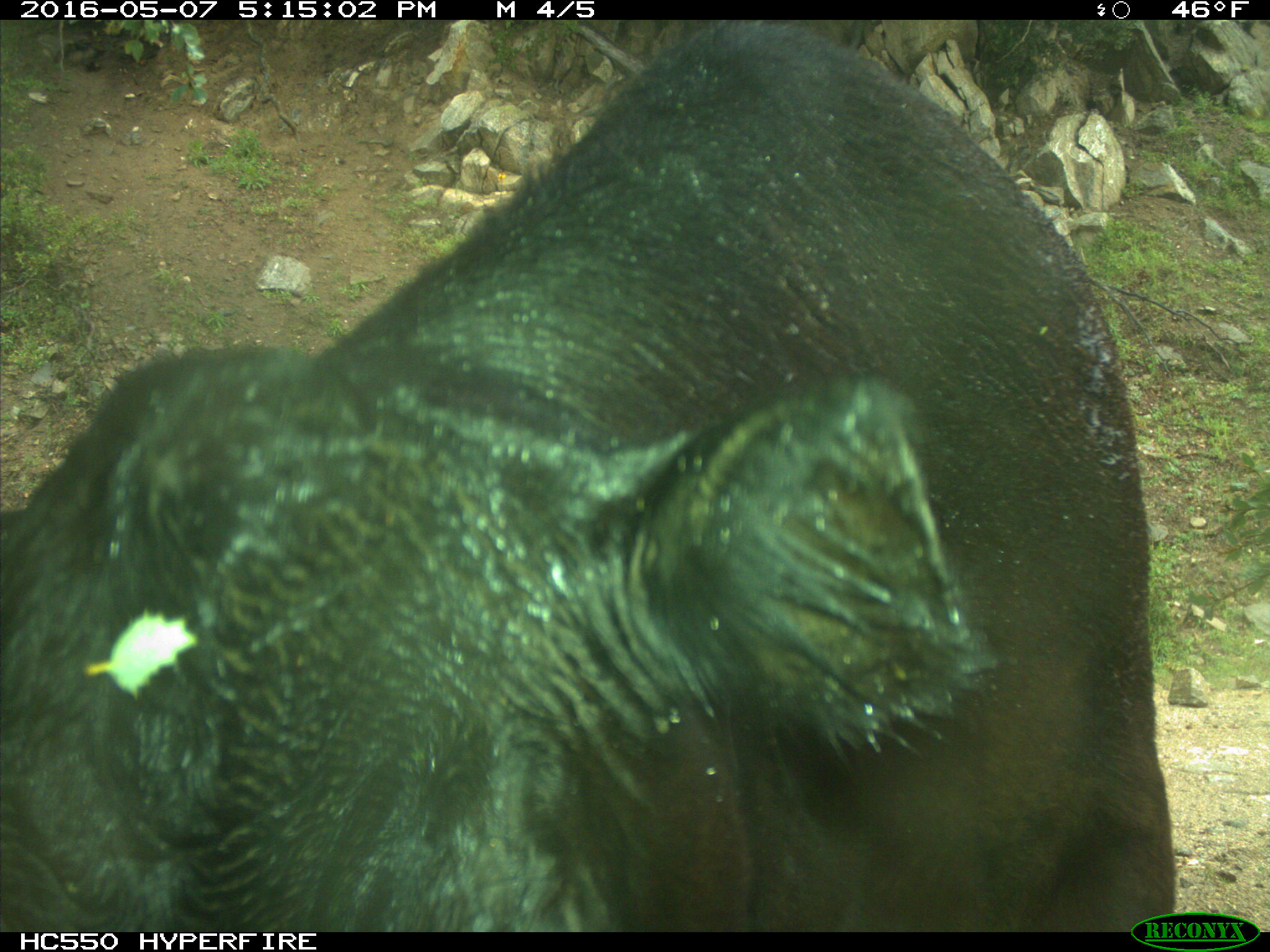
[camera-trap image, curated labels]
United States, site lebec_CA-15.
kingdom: Animalia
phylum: Chordata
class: Mammalia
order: Artiodactyla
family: Bovidae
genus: Bos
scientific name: Bos taurus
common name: domestic cow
Bos taurus (domestic cow).